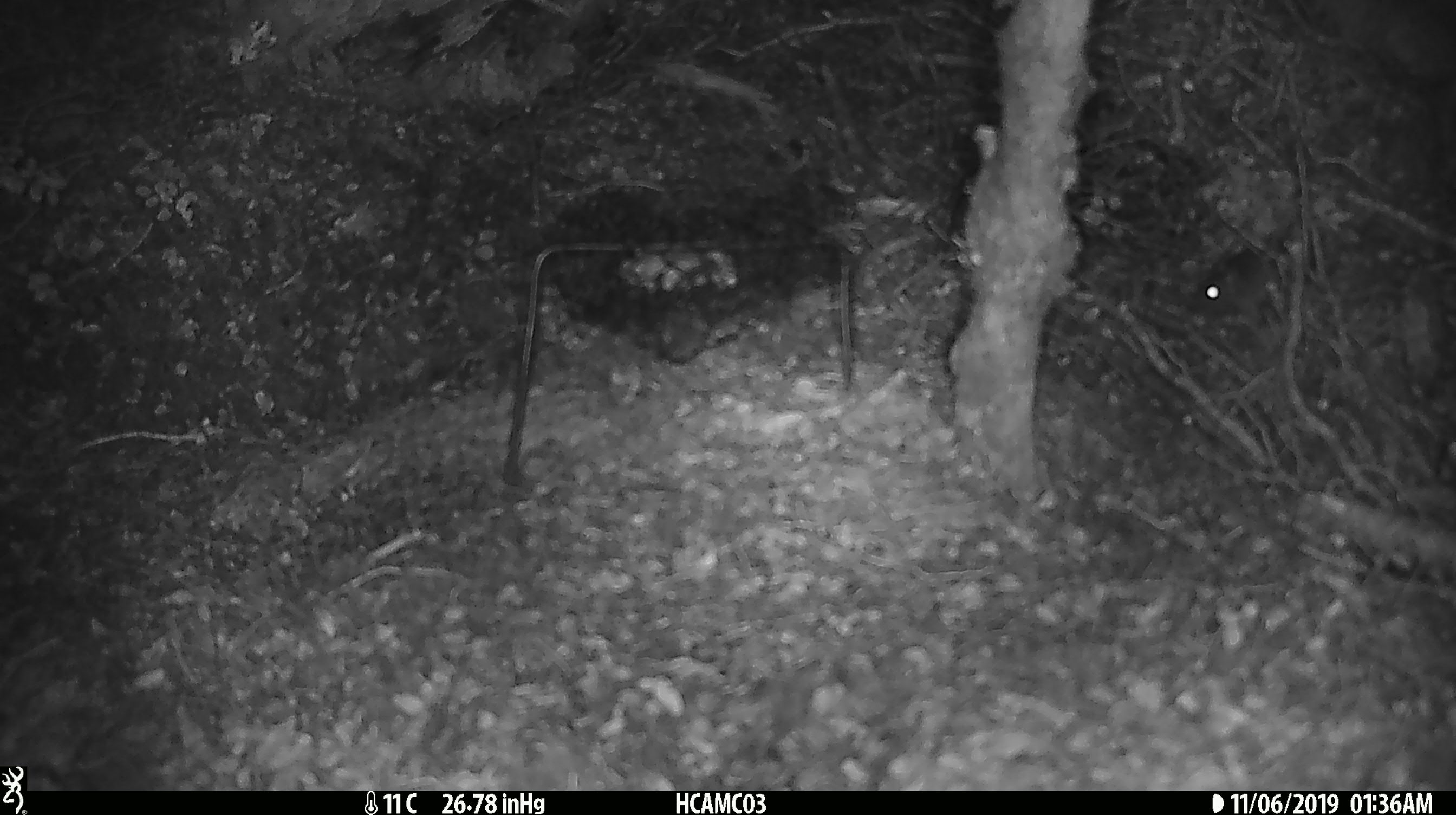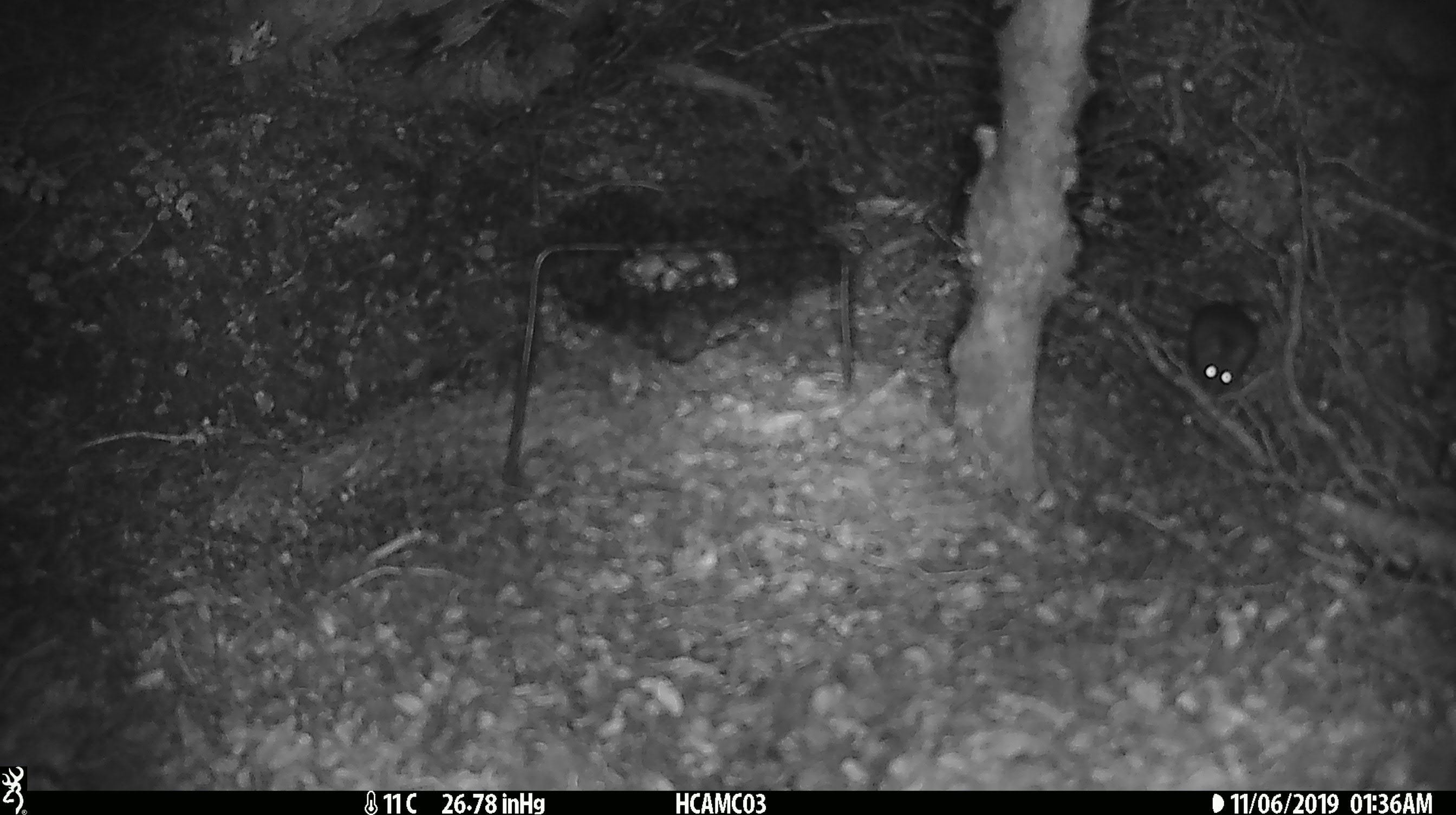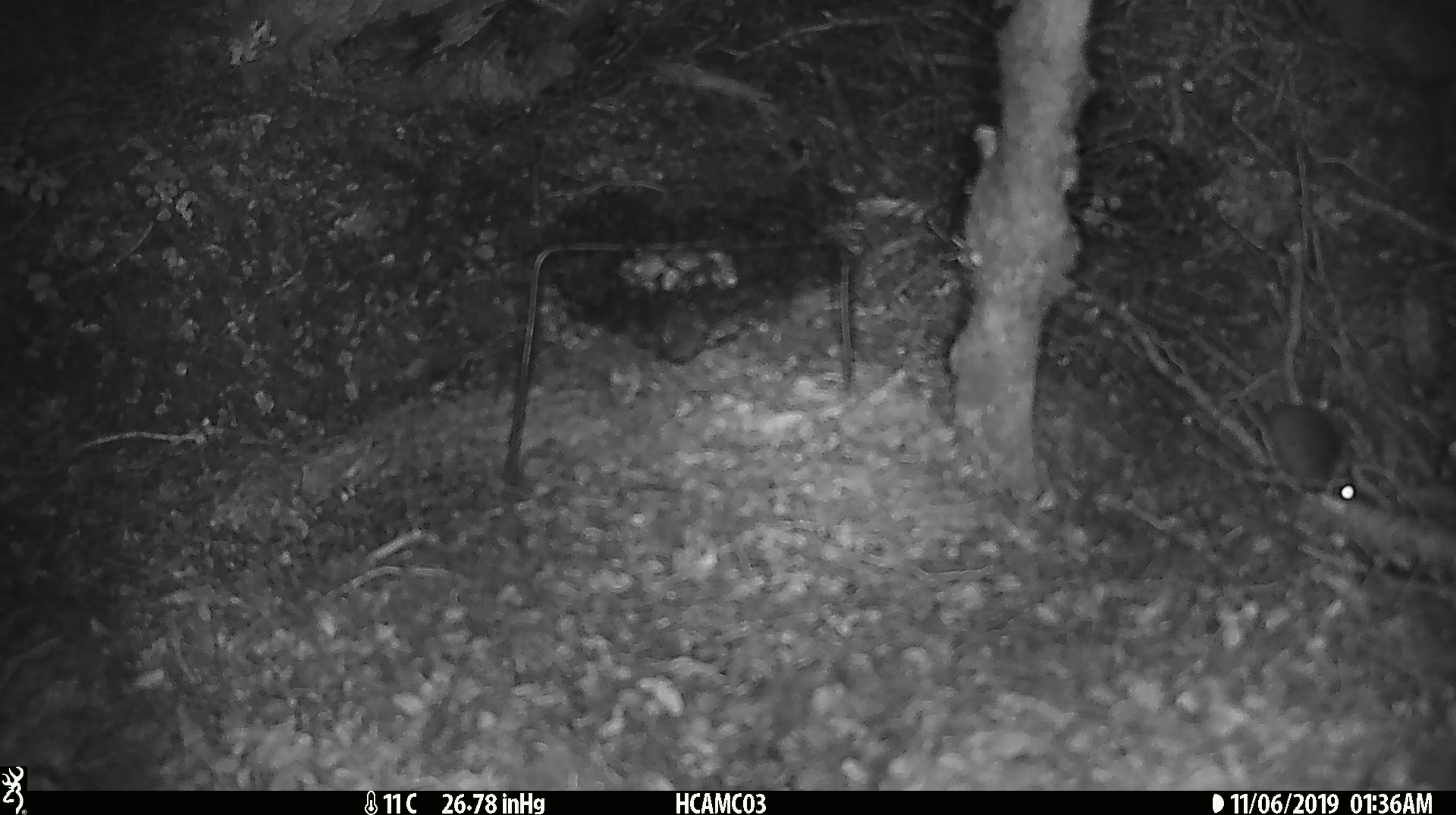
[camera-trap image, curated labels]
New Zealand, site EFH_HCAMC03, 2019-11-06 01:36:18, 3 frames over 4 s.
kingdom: Animalia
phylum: Chordata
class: Mammalia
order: Rodentia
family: Muridae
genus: Mus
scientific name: Mus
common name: mouse